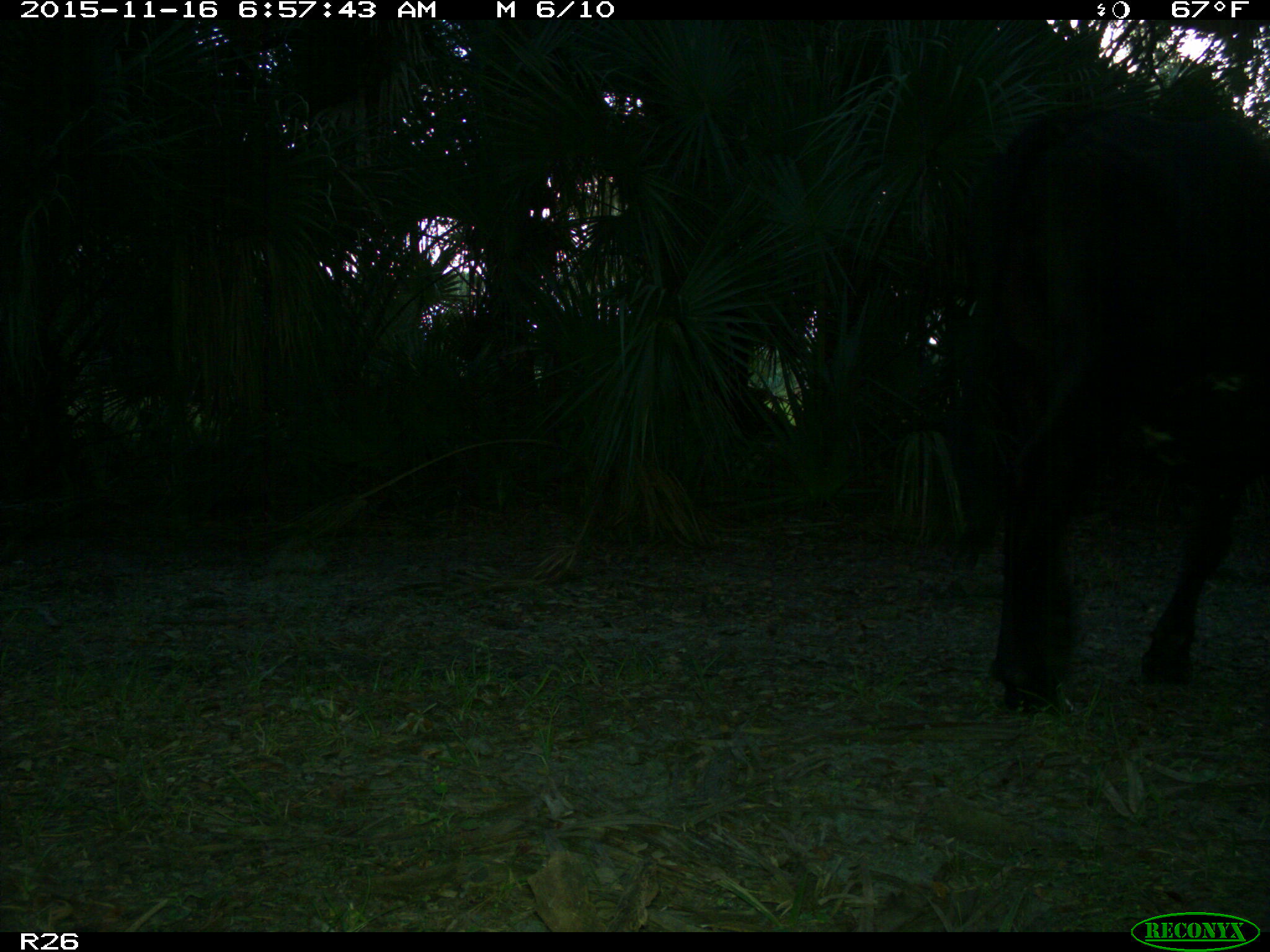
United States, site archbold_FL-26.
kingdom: Animalia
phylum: Chordata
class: Mammalia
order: Artiodactyla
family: Bovidae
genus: Bos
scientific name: Bos taurus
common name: domestic cow